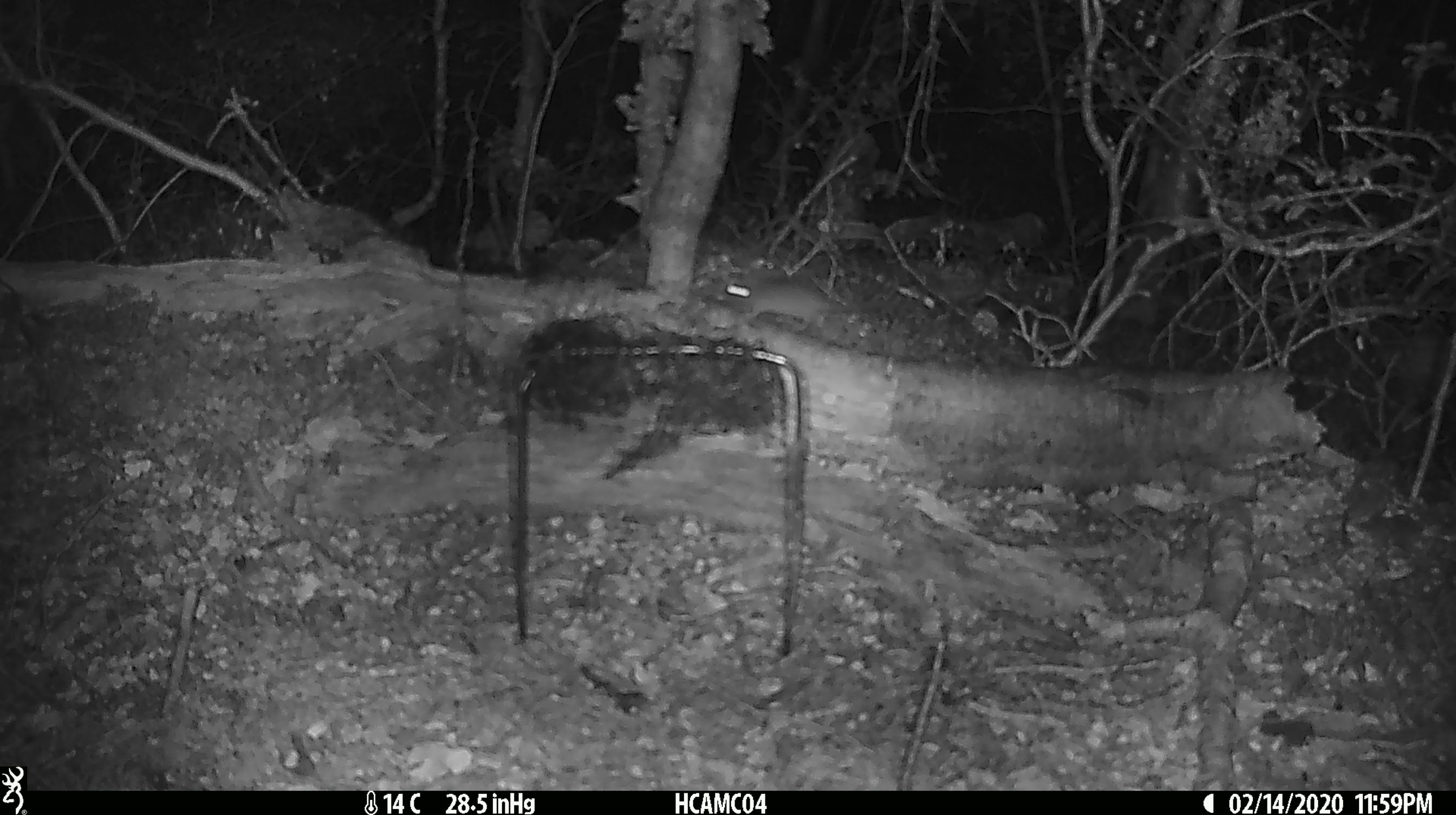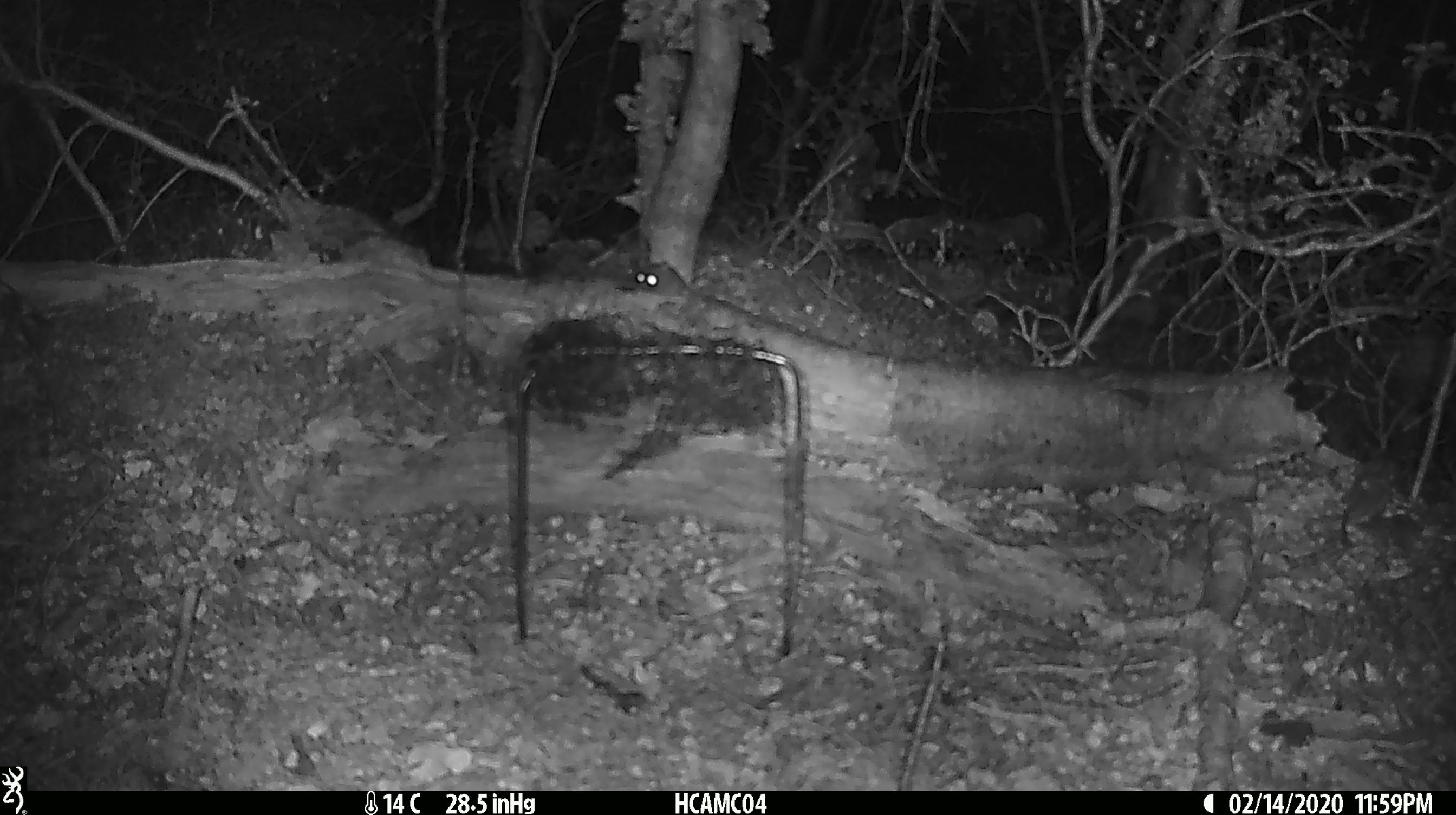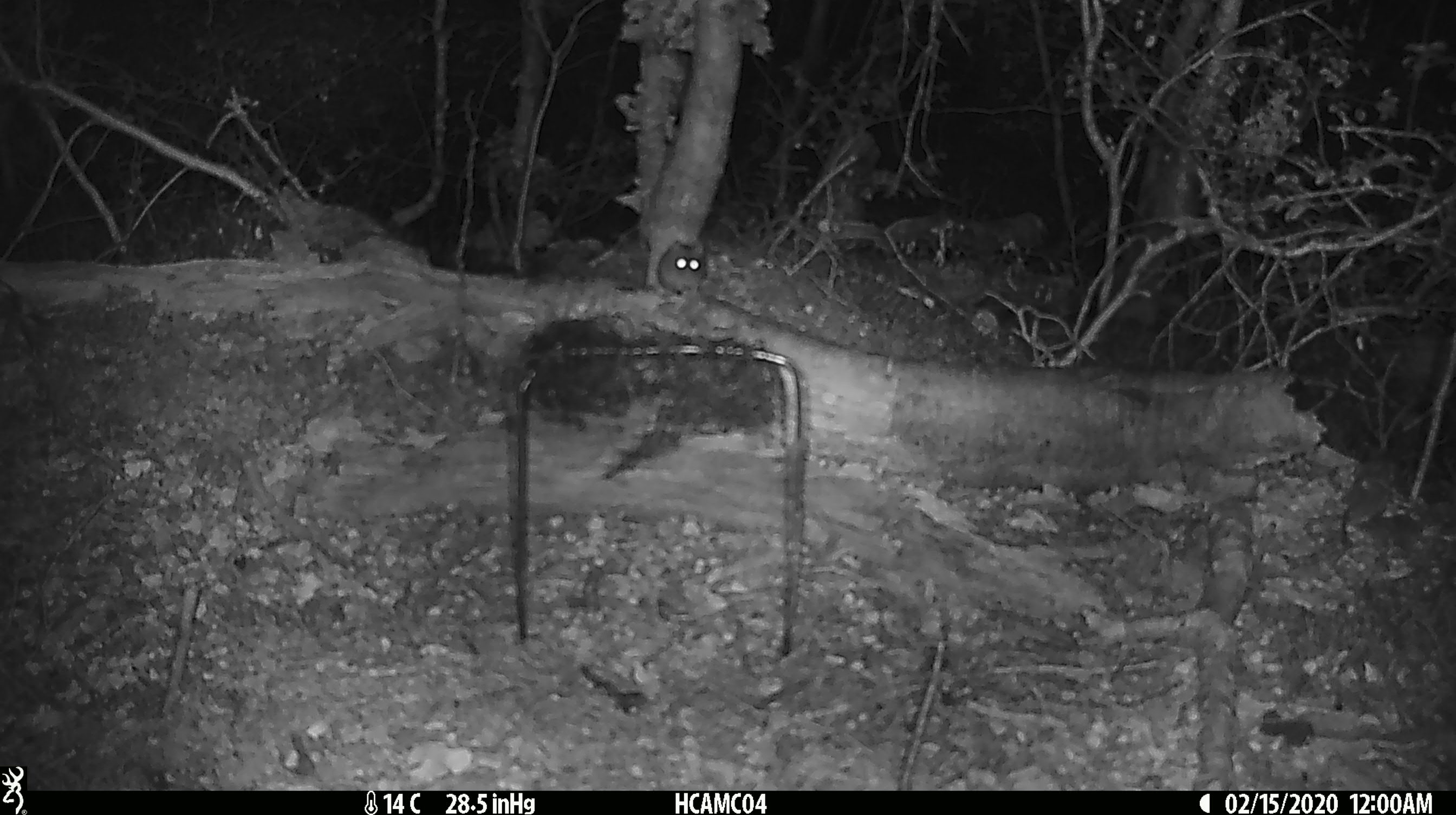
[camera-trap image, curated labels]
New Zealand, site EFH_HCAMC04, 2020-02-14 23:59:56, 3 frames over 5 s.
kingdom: Animalia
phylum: Chordata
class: Mammalia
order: Rodentia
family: Muridae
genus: Mus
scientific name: Mus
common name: mouse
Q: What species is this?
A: Mouse (Mus).